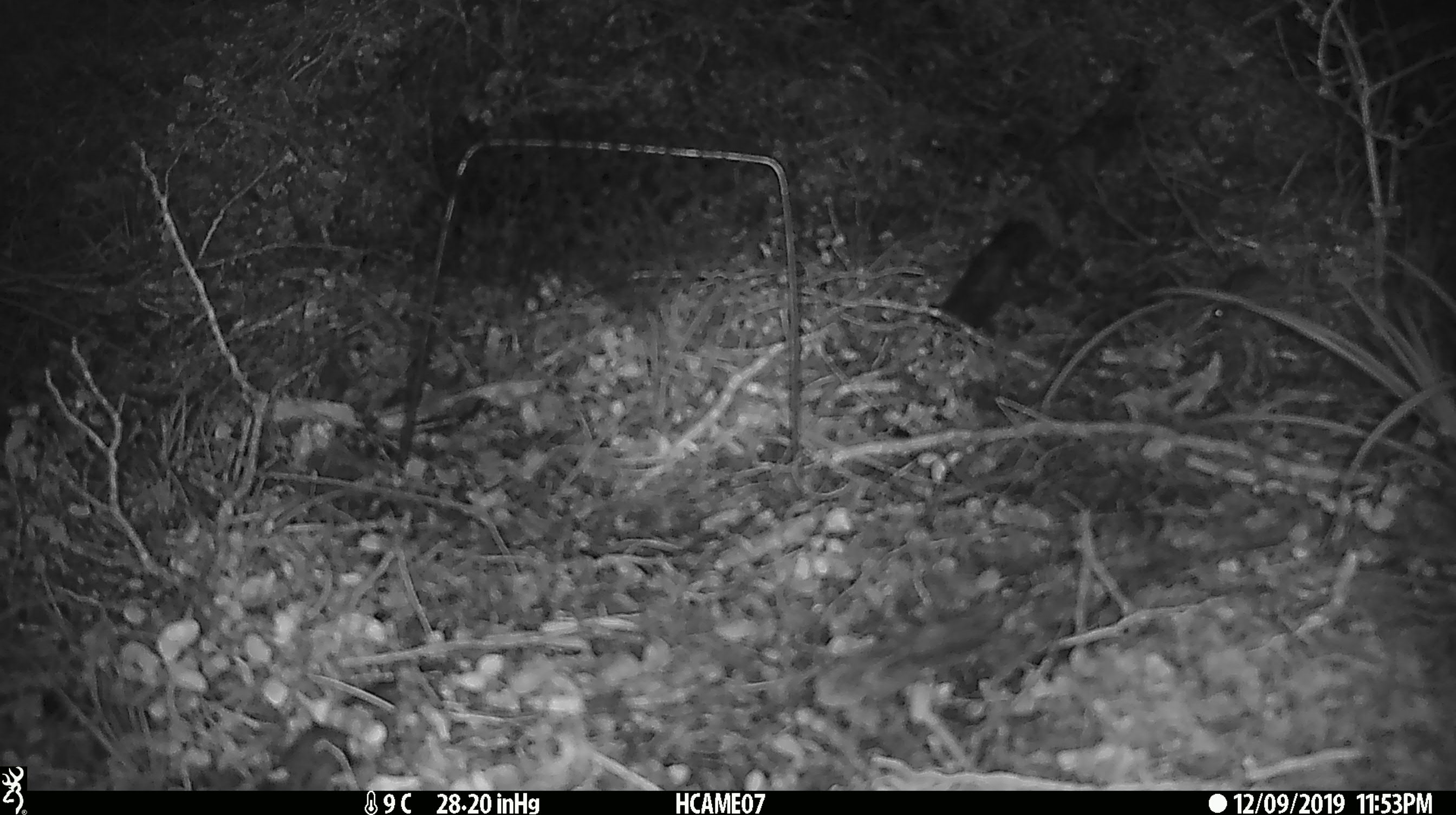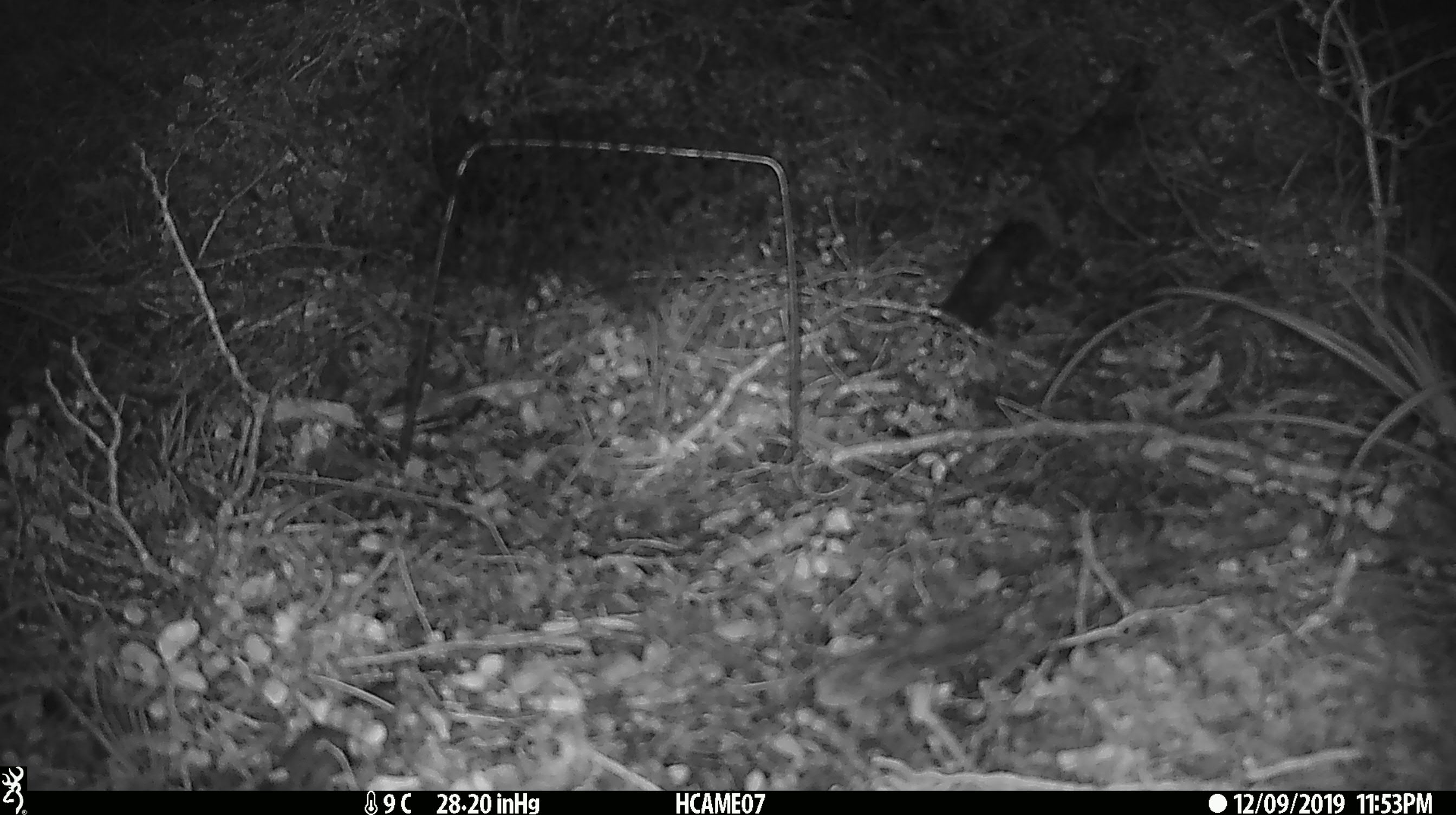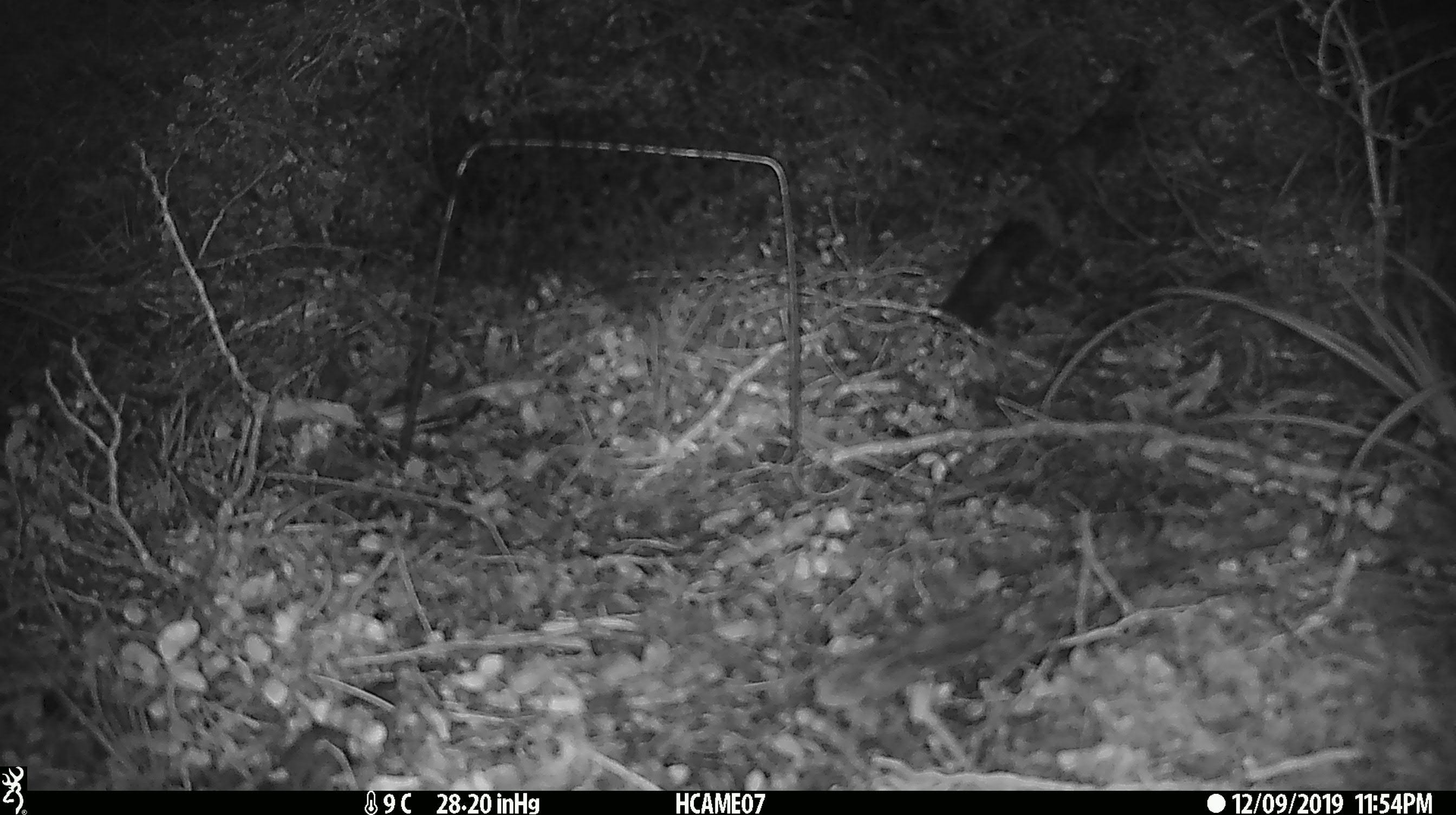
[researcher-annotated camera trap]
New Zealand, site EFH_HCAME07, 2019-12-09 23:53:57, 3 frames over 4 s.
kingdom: Animalia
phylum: Chordata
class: Mammalia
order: Rodentia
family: Muridae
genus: Mus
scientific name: Mus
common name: mouse